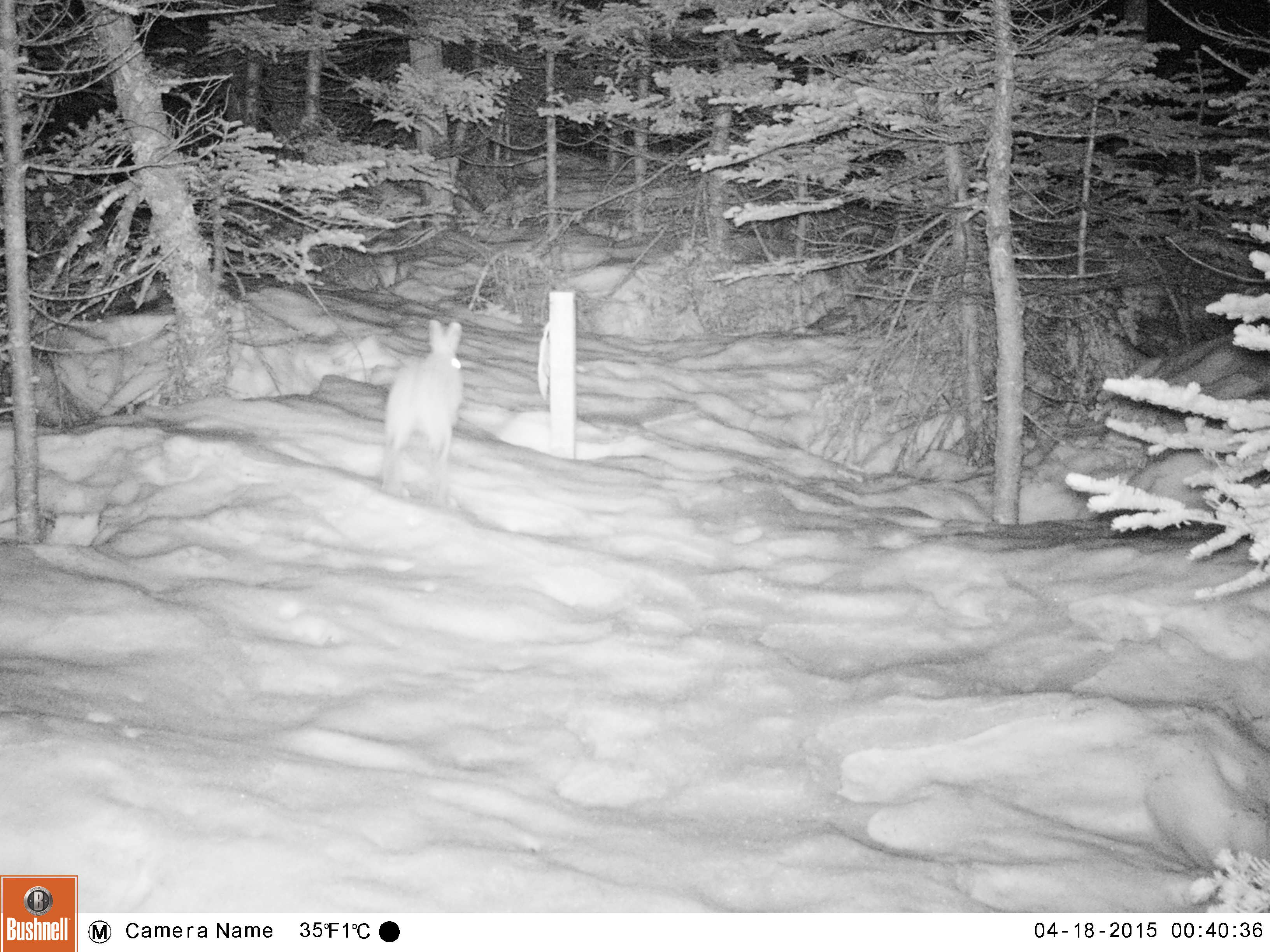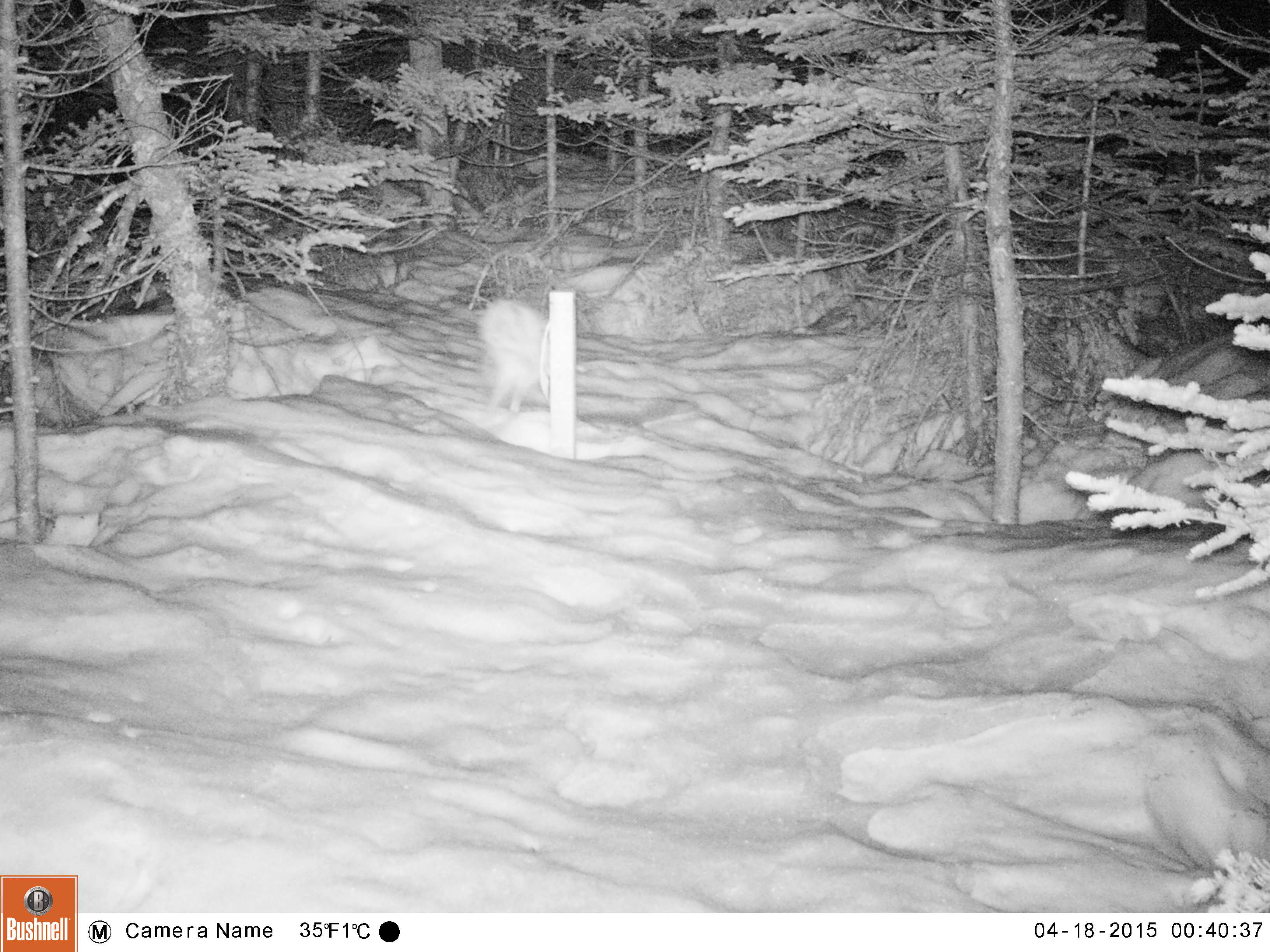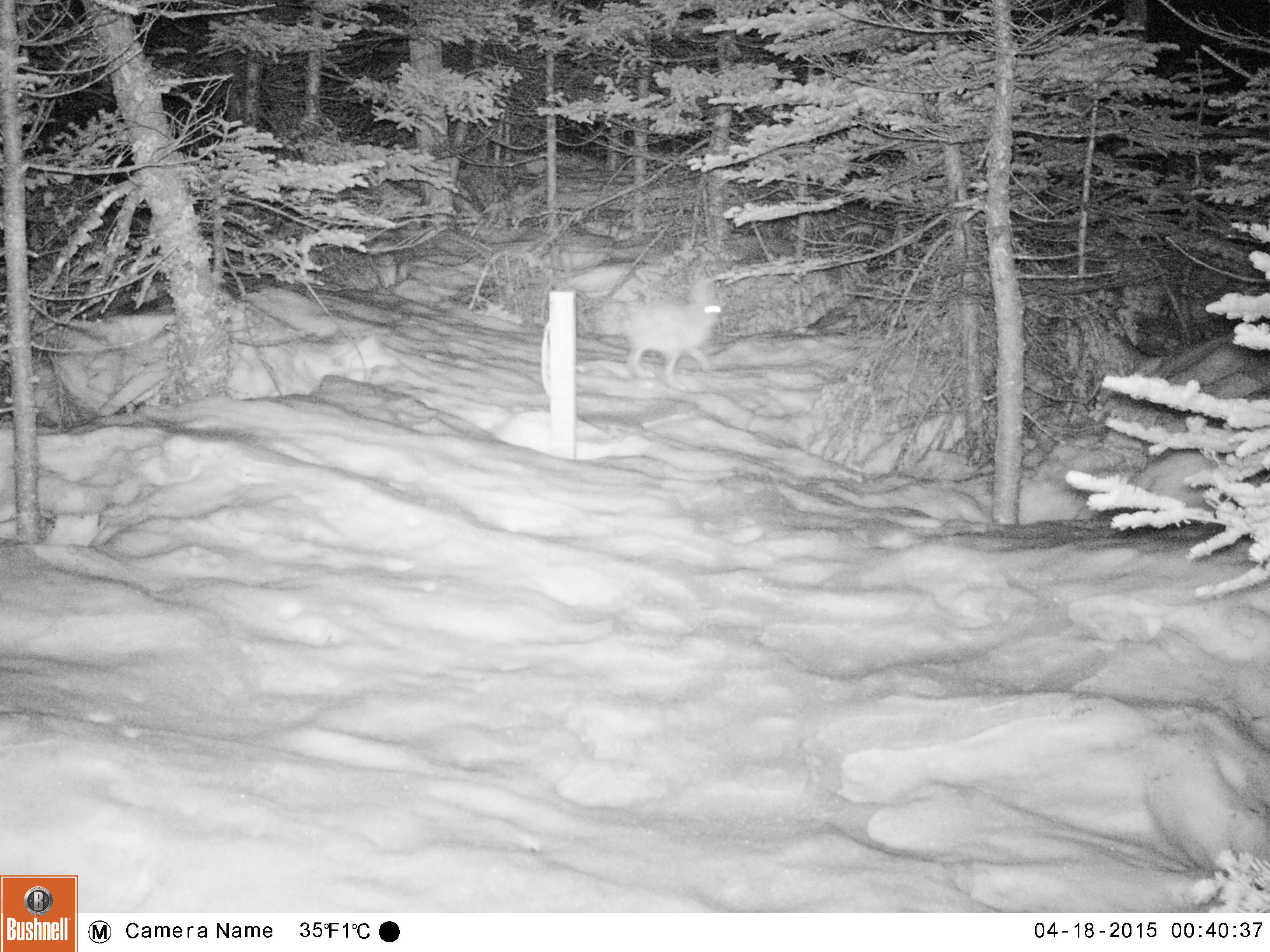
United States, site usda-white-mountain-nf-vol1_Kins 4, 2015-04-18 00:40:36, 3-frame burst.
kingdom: Animalia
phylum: Chordata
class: Mammalia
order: Lagomorpha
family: Leporidae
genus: Lepus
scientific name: Lepus americanus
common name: snowshoe hare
Snowshoe hare (Lepus americanus).